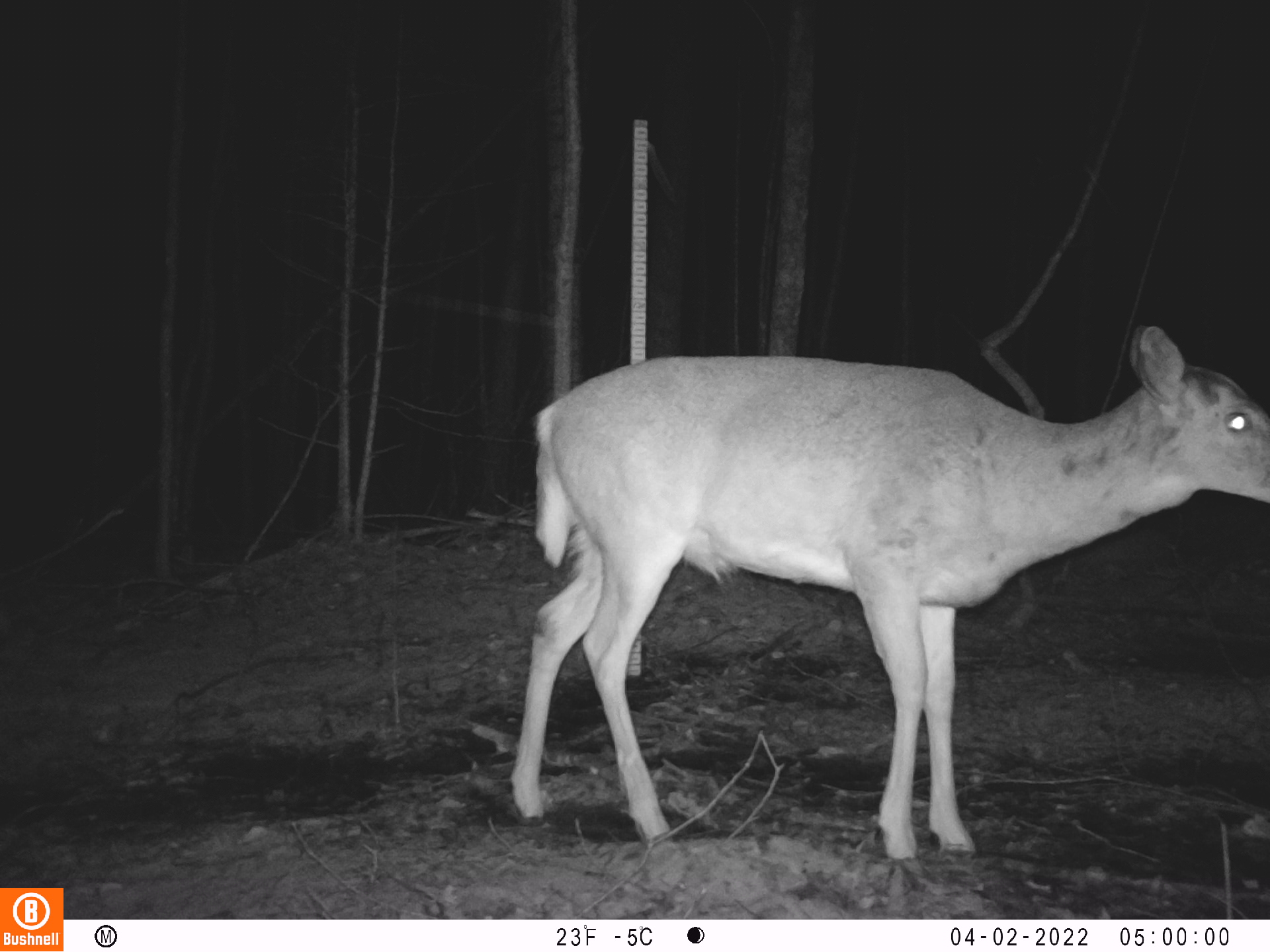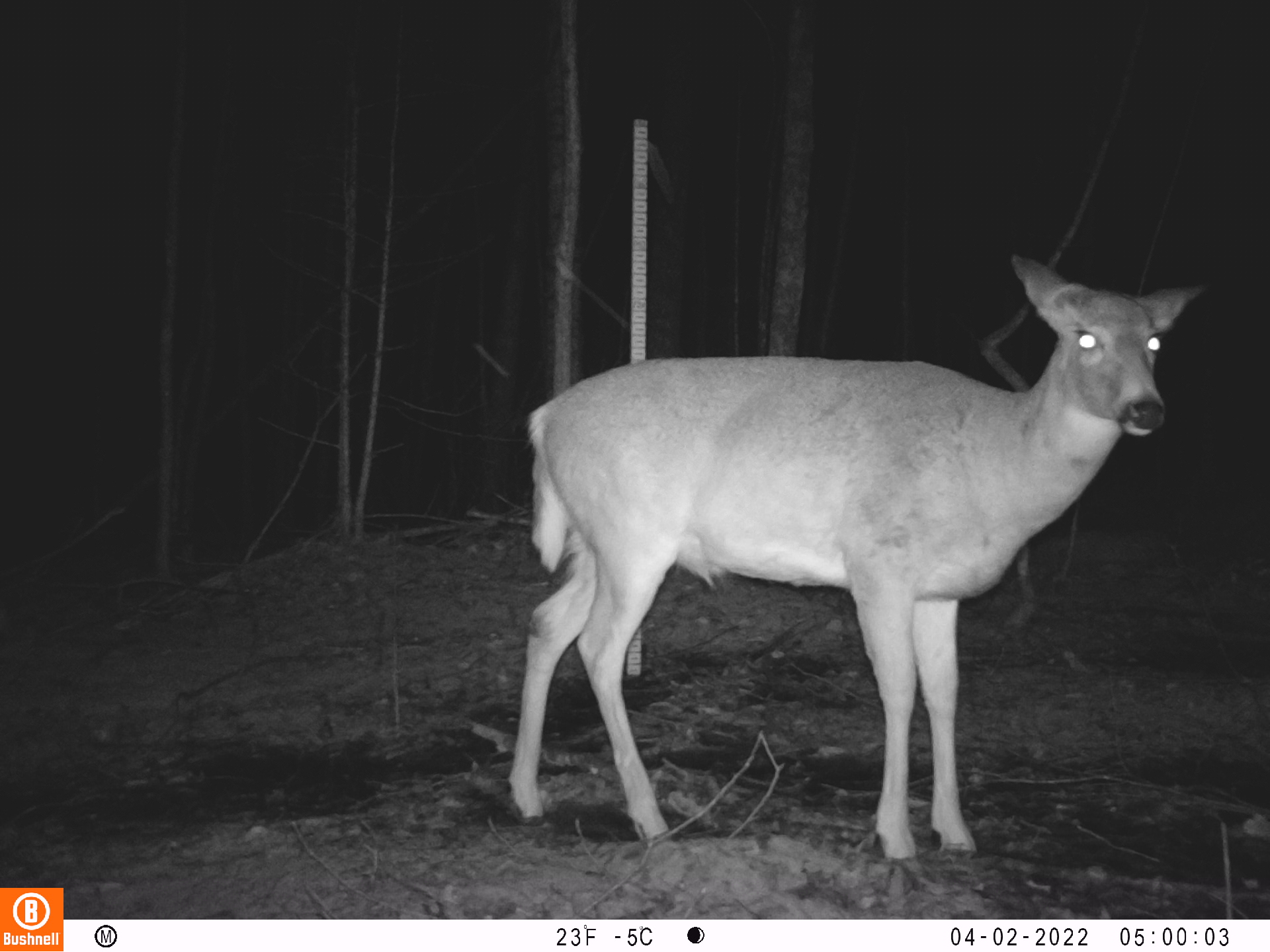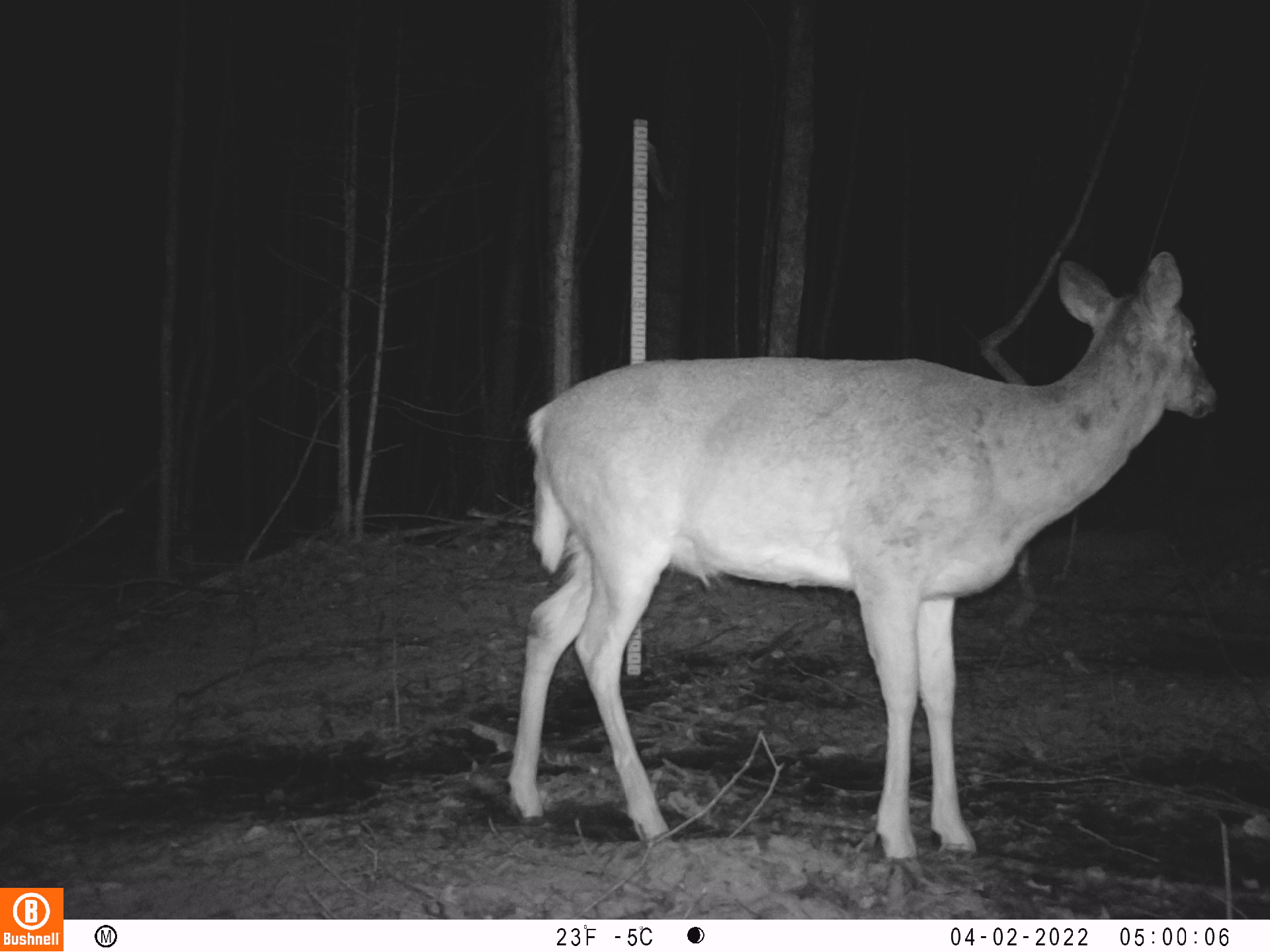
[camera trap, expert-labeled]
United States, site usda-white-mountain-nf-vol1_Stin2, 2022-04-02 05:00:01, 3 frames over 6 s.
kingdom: Animalia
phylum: Chordata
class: Mammalia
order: Artiodactyla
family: Cervidae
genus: Odocoileus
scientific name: Odocoileus virginianus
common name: white-tailed deer